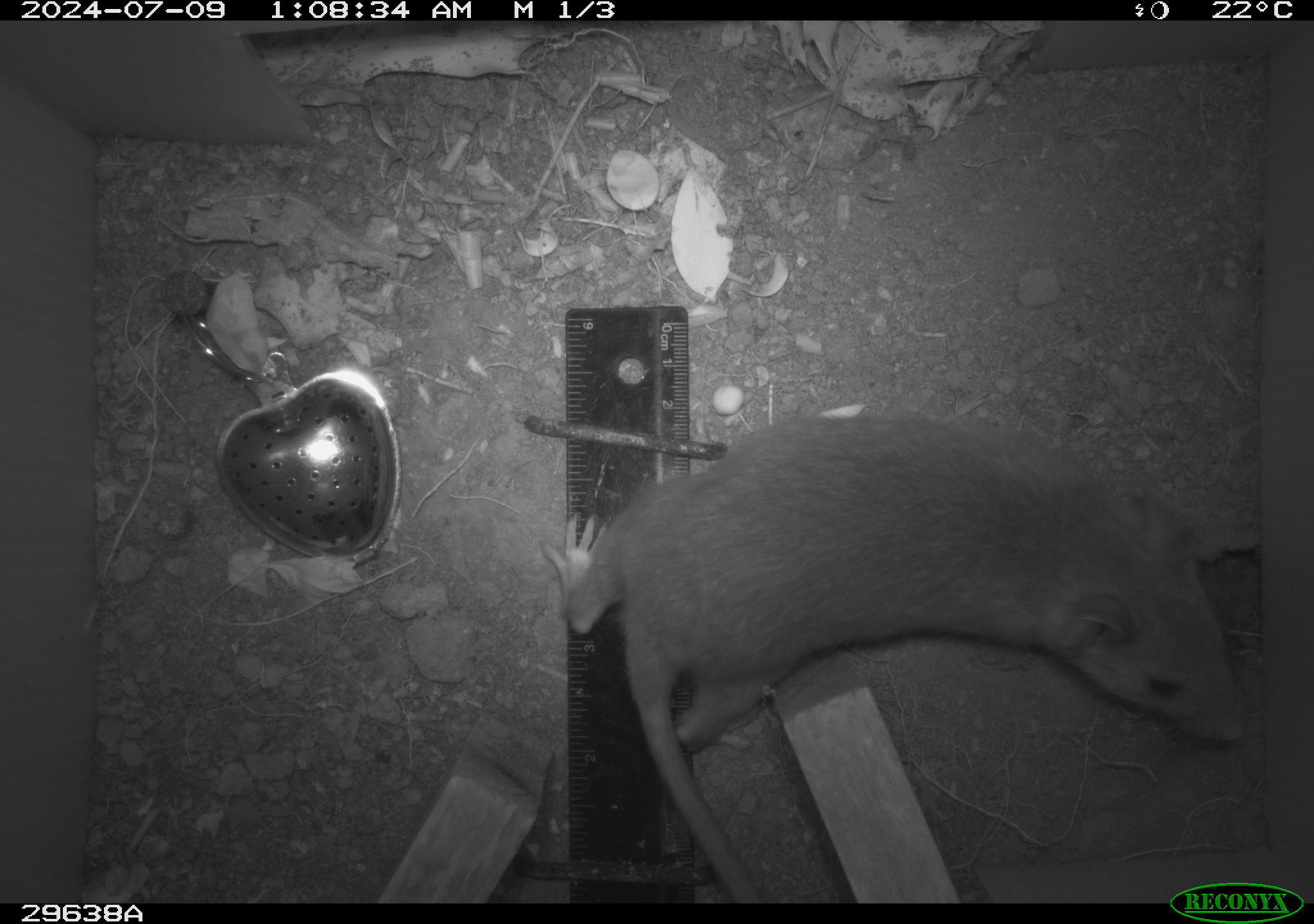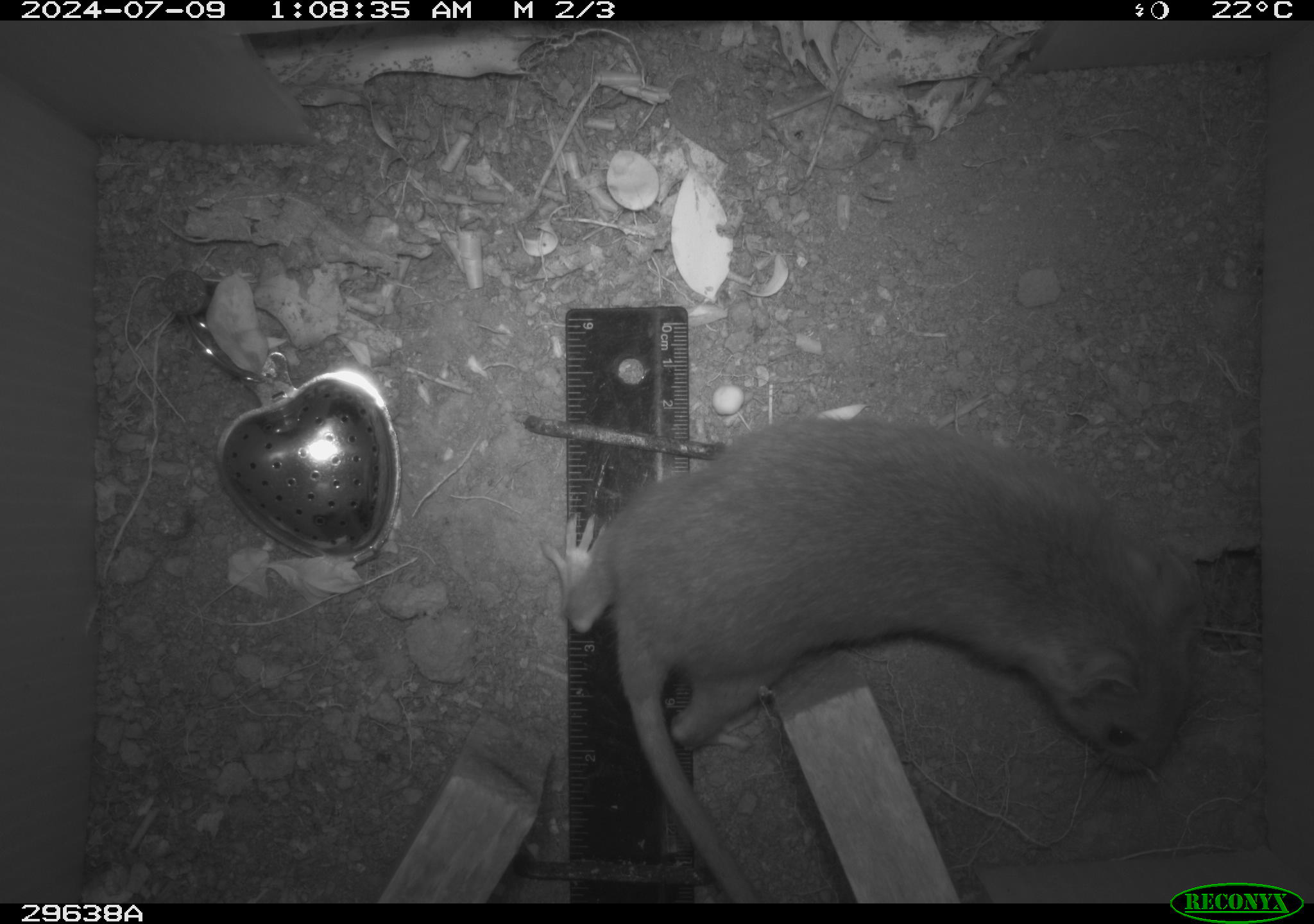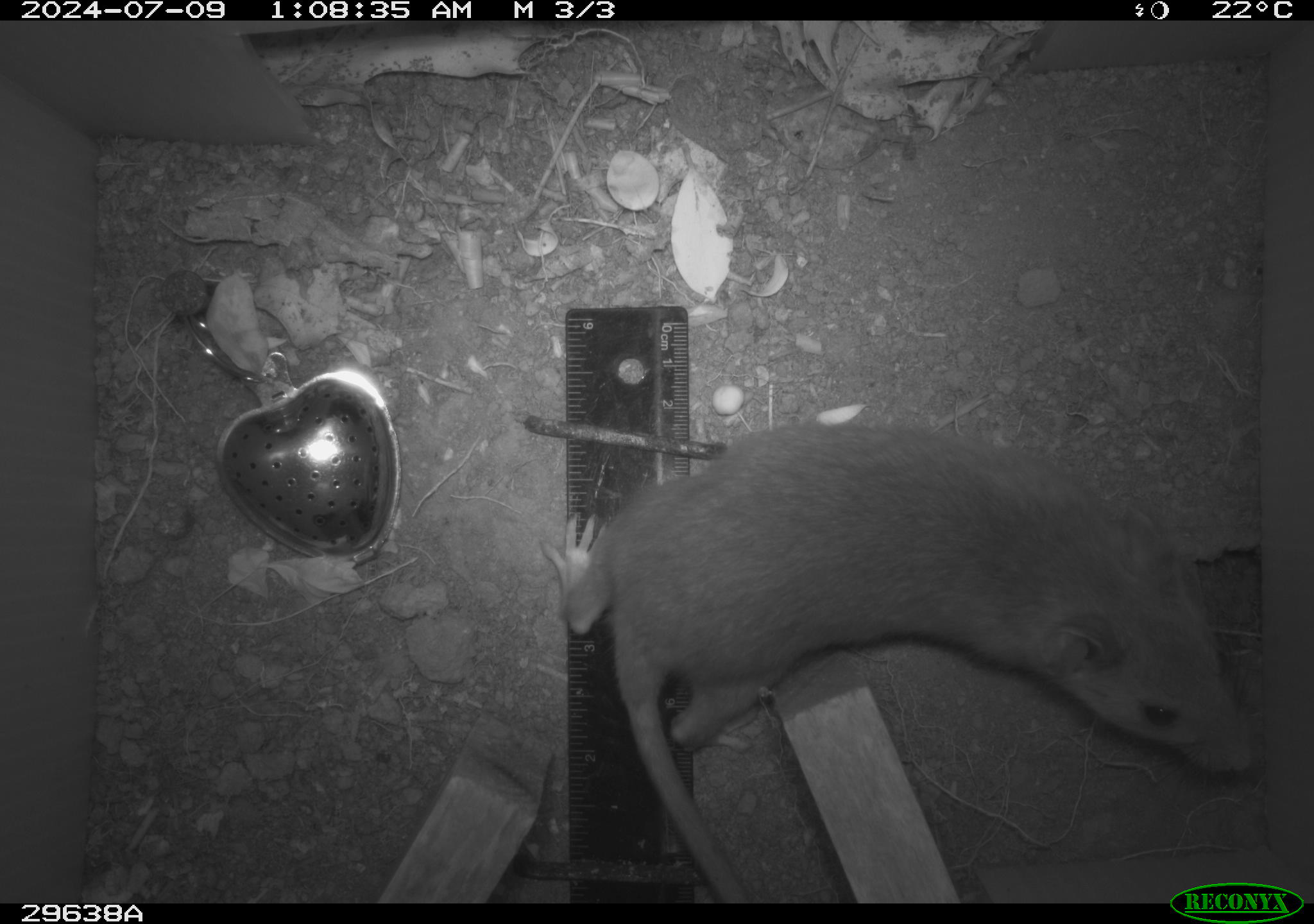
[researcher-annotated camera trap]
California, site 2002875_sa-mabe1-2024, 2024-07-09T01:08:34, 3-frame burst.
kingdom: Animalia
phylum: Chordata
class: Mammalia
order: Rodentia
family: Cricetidae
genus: Neotoma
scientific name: Neotoma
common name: pack rat or woodrat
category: neotoma species